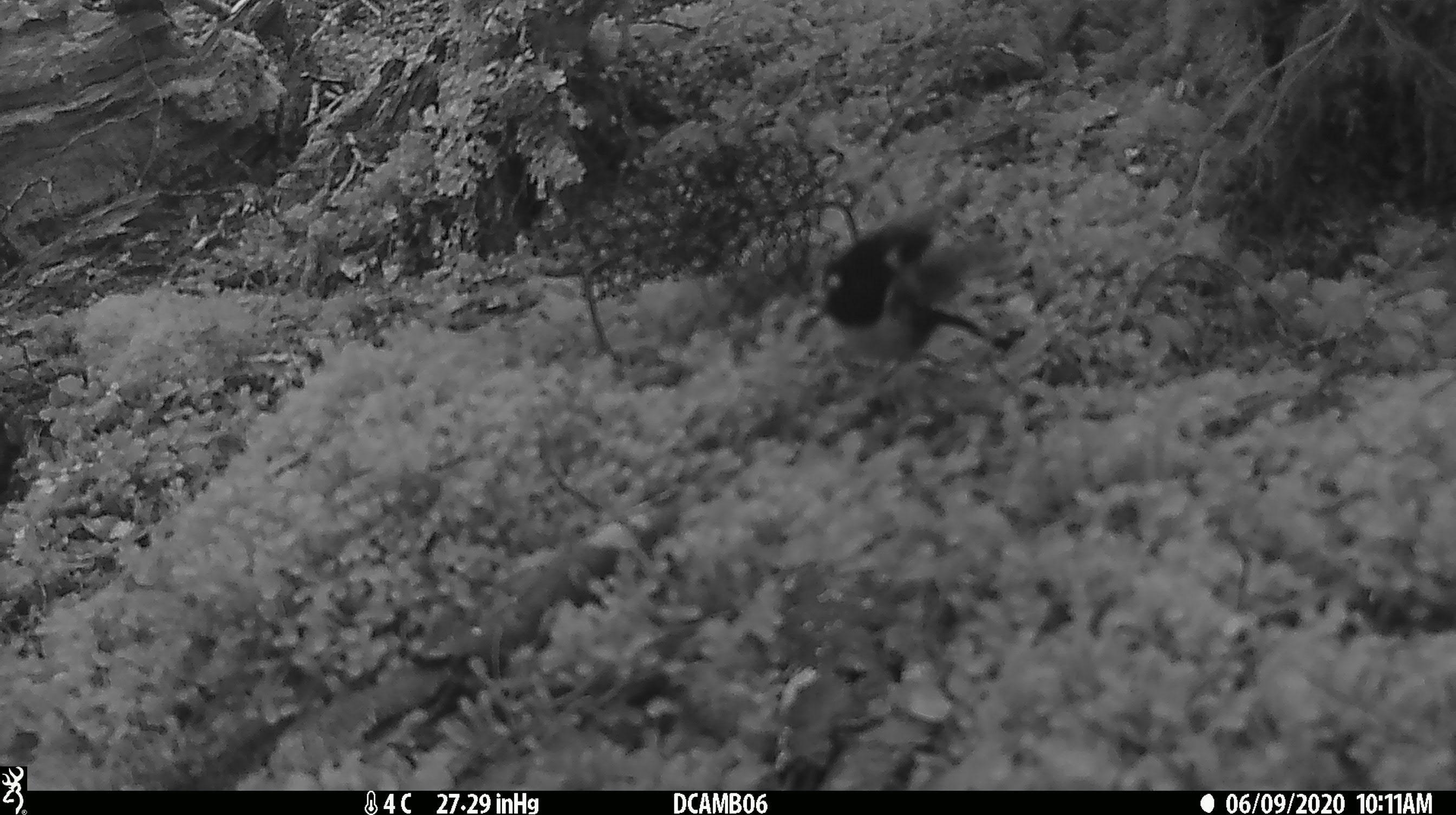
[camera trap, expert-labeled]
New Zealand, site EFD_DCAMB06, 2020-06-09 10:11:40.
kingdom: Animalia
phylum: Chordata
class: Aves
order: Passeriformes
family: Petroicidae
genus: Petroica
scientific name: Petroica macrocephala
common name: tomtit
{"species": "tomtit (Petroica macrocephala)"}